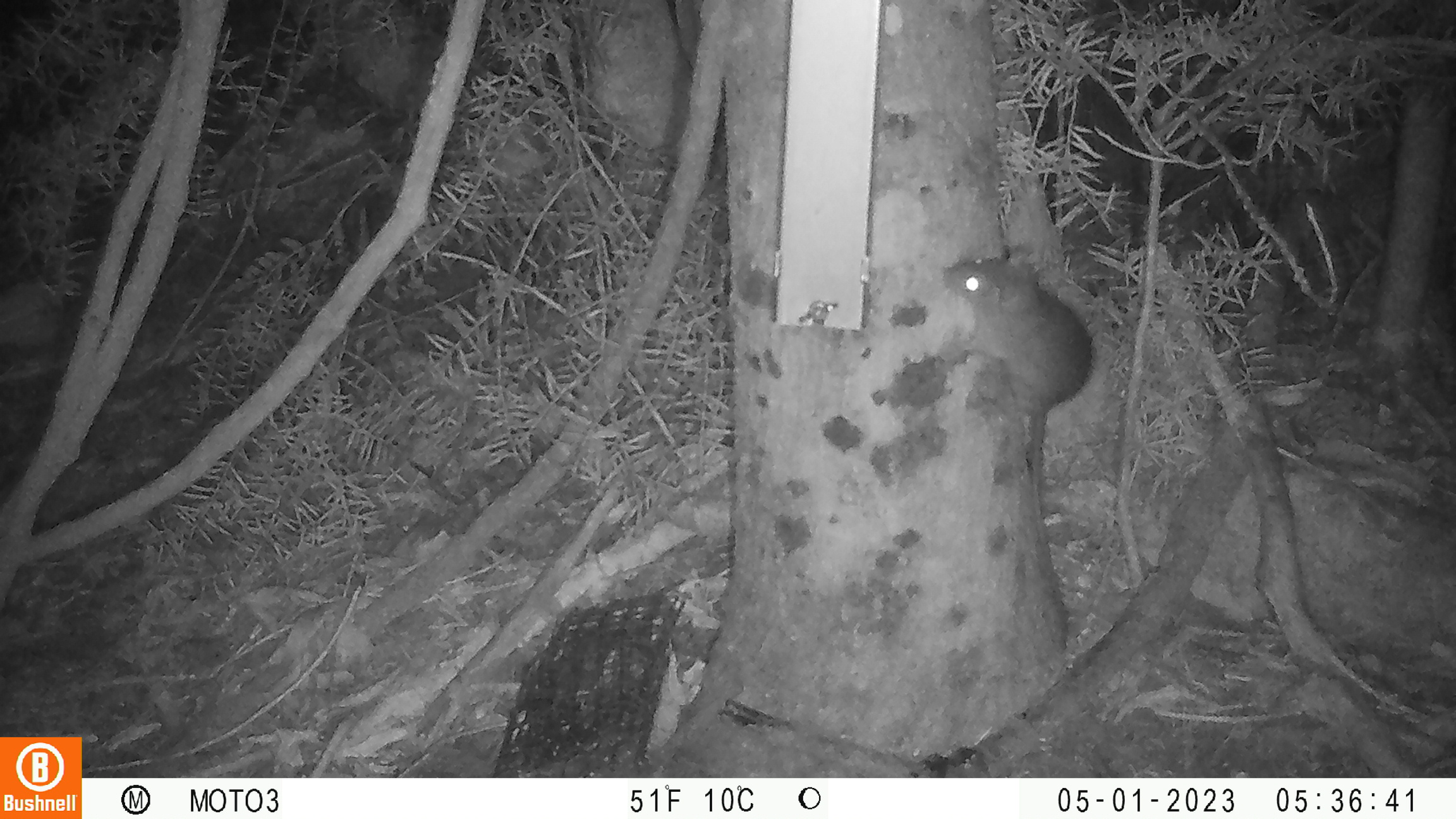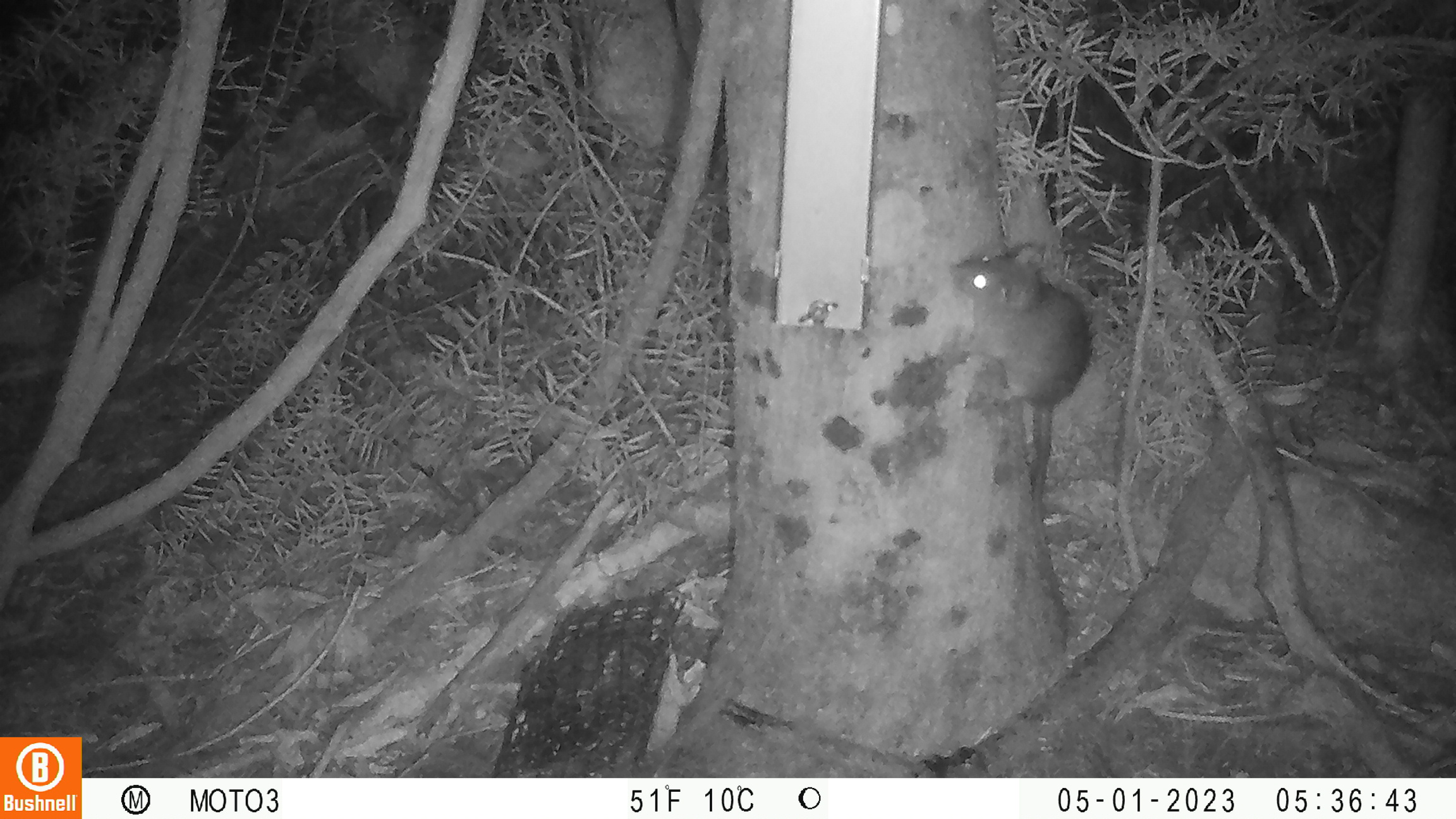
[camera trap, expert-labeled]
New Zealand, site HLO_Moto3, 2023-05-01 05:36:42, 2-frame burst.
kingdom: Animalia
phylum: Chordata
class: Mammalia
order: Rodentia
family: Muridae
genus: Rattus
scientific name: Rattus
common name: rat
Rat (Rattus).